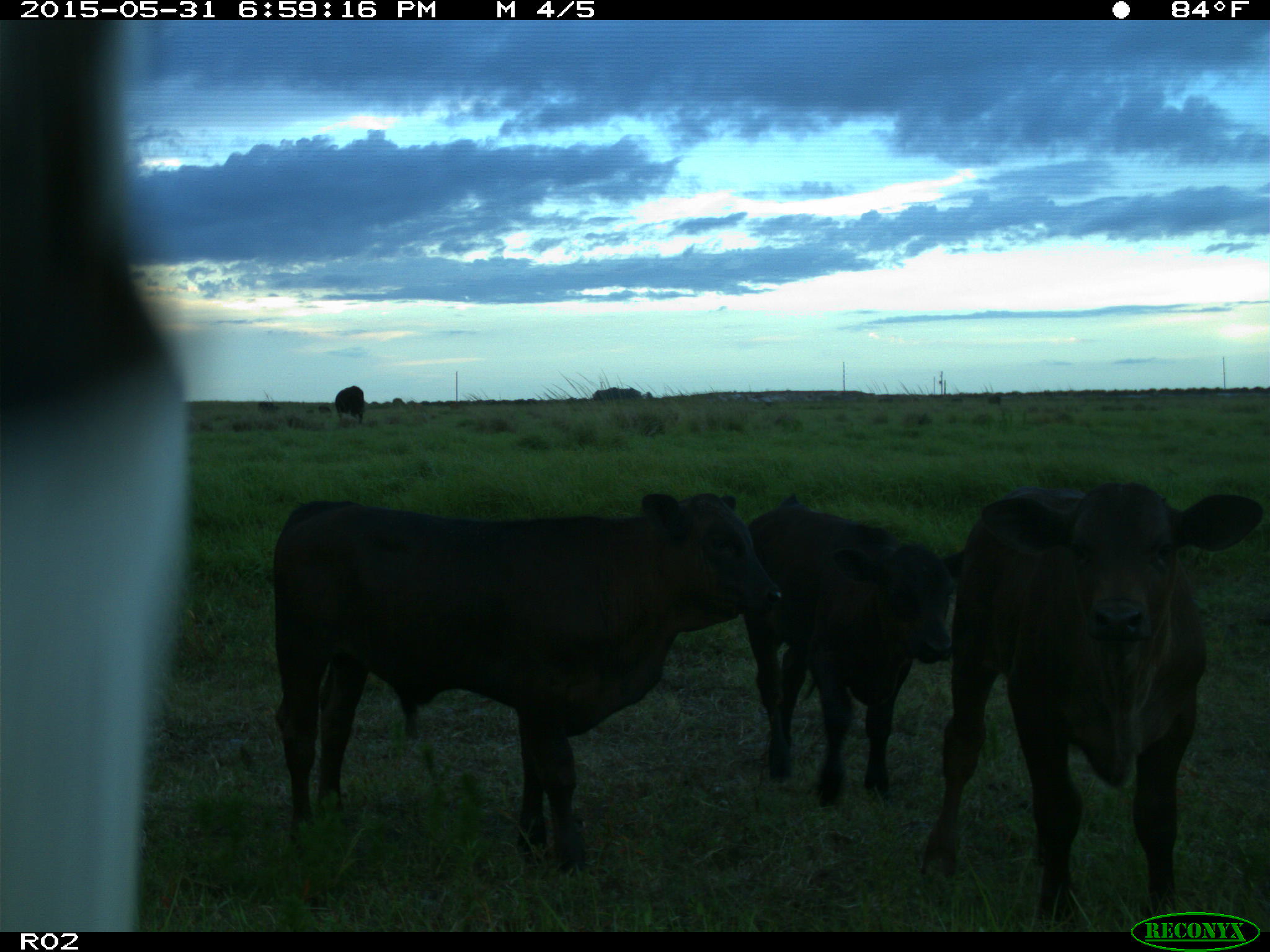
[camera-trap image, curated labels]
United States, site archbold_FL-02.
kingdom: Animalia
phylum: Chordata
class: Mammalia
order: Artiodactyla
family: Bovidae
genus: Bos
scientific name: Bos taurus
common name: domestic cow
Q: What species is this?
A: Bos taurus (domestic cow).